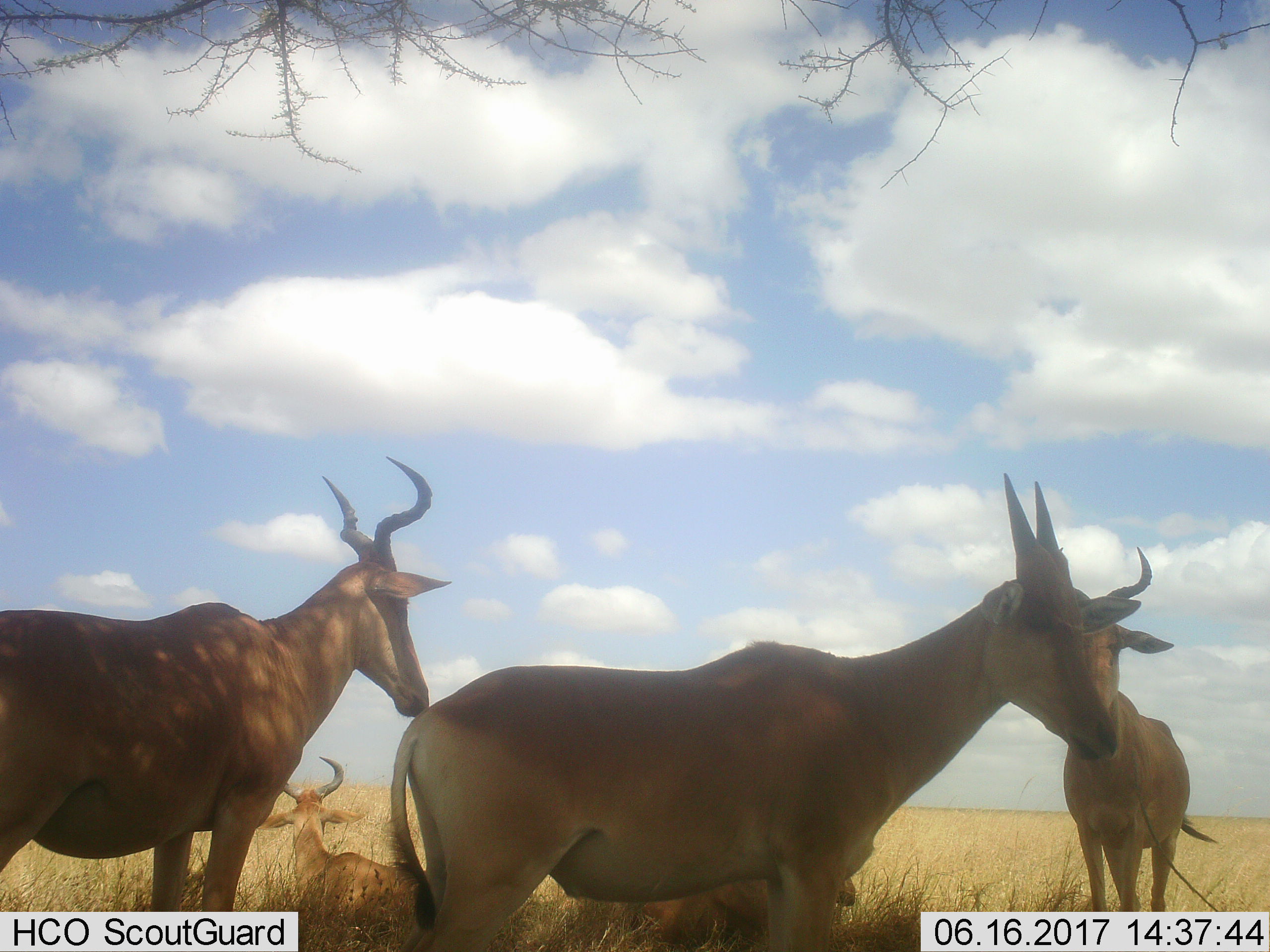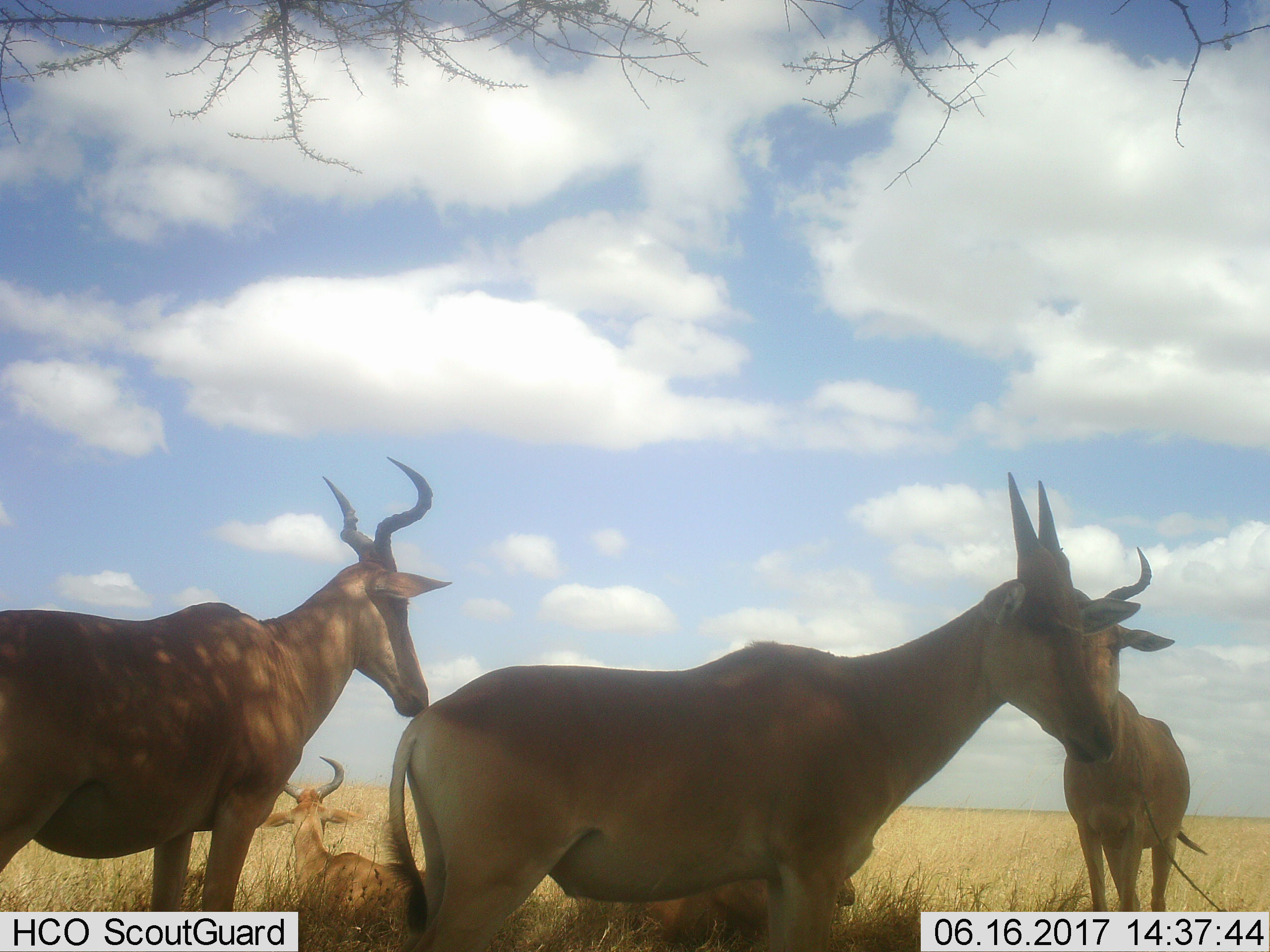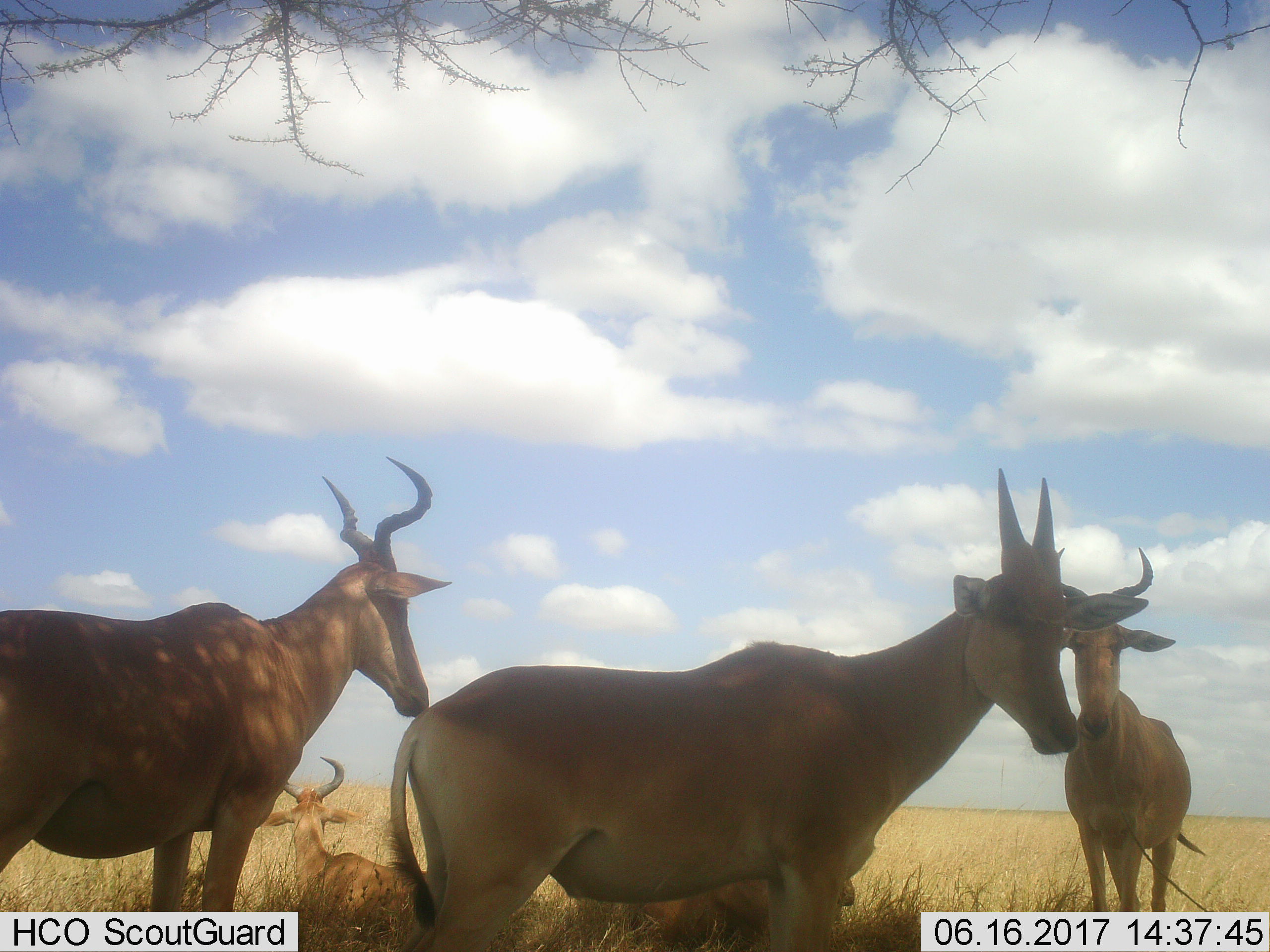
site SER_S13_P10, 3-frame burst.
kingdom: Animalia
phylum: Chordata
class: Mammalia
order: Artiodactyla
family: Bovidae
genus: Alcelaphus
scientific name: Alcelaphus buselaphus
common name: hartebeest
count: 5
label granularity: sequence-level